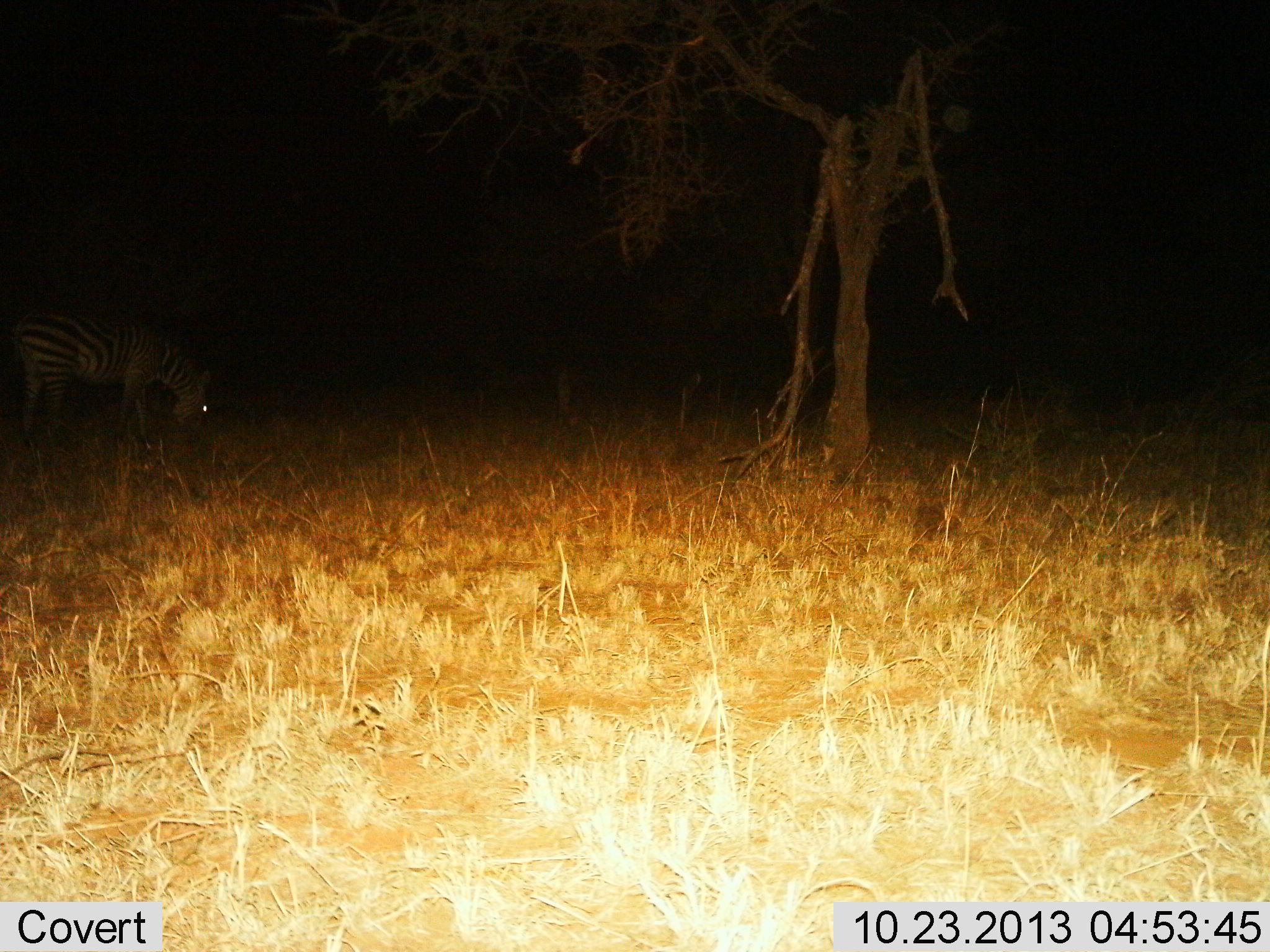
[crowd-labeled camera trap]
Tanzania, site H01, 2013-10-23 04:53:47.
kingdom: Animalia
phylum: Chordata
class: Mammalia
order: Perissodactyla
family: Equidae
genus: Equus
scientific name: Equus quagga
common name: plains zebra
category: zebra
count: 1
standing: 10%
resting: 0%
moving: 10%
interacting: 0%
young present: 0%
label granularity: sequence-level